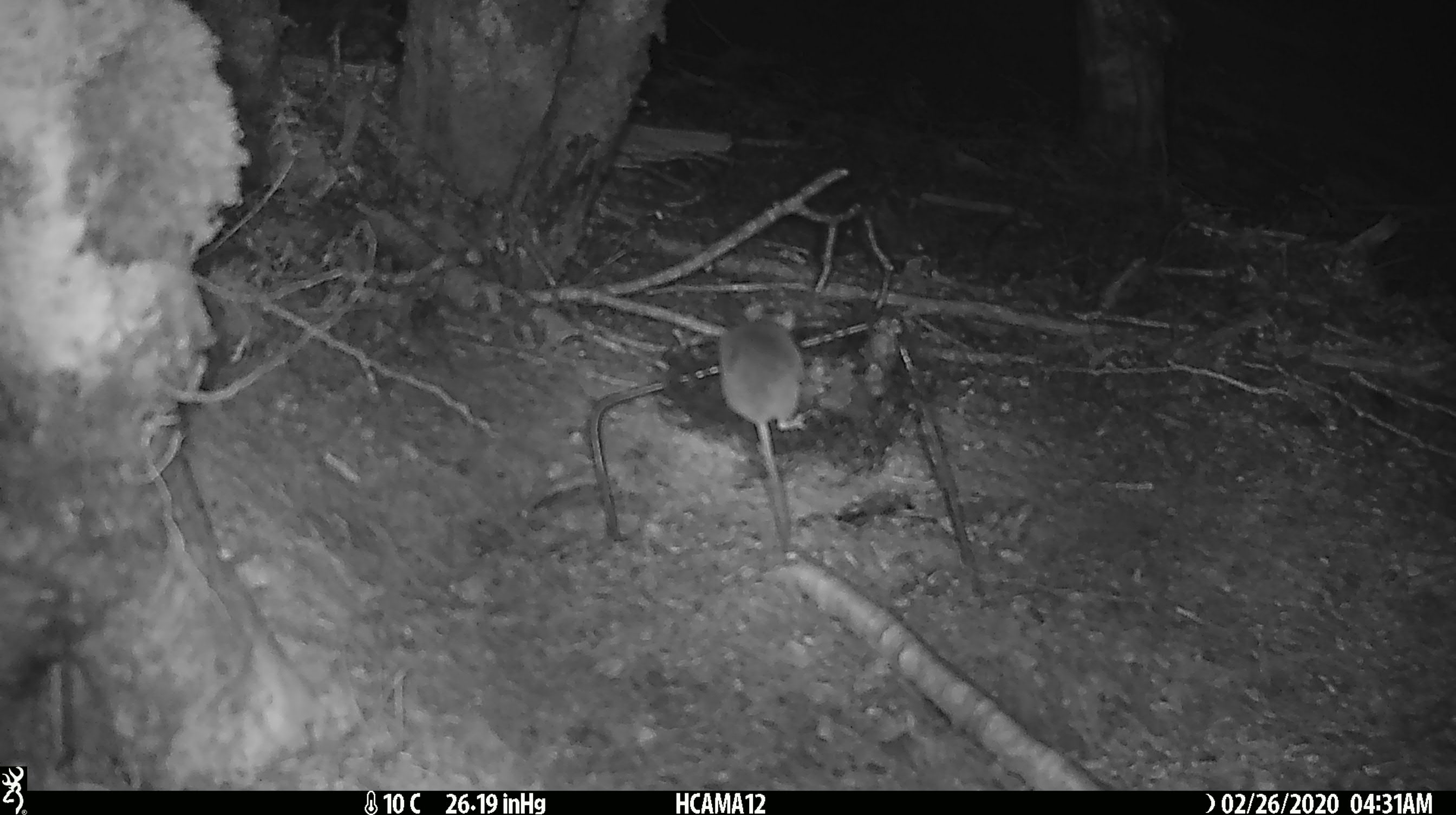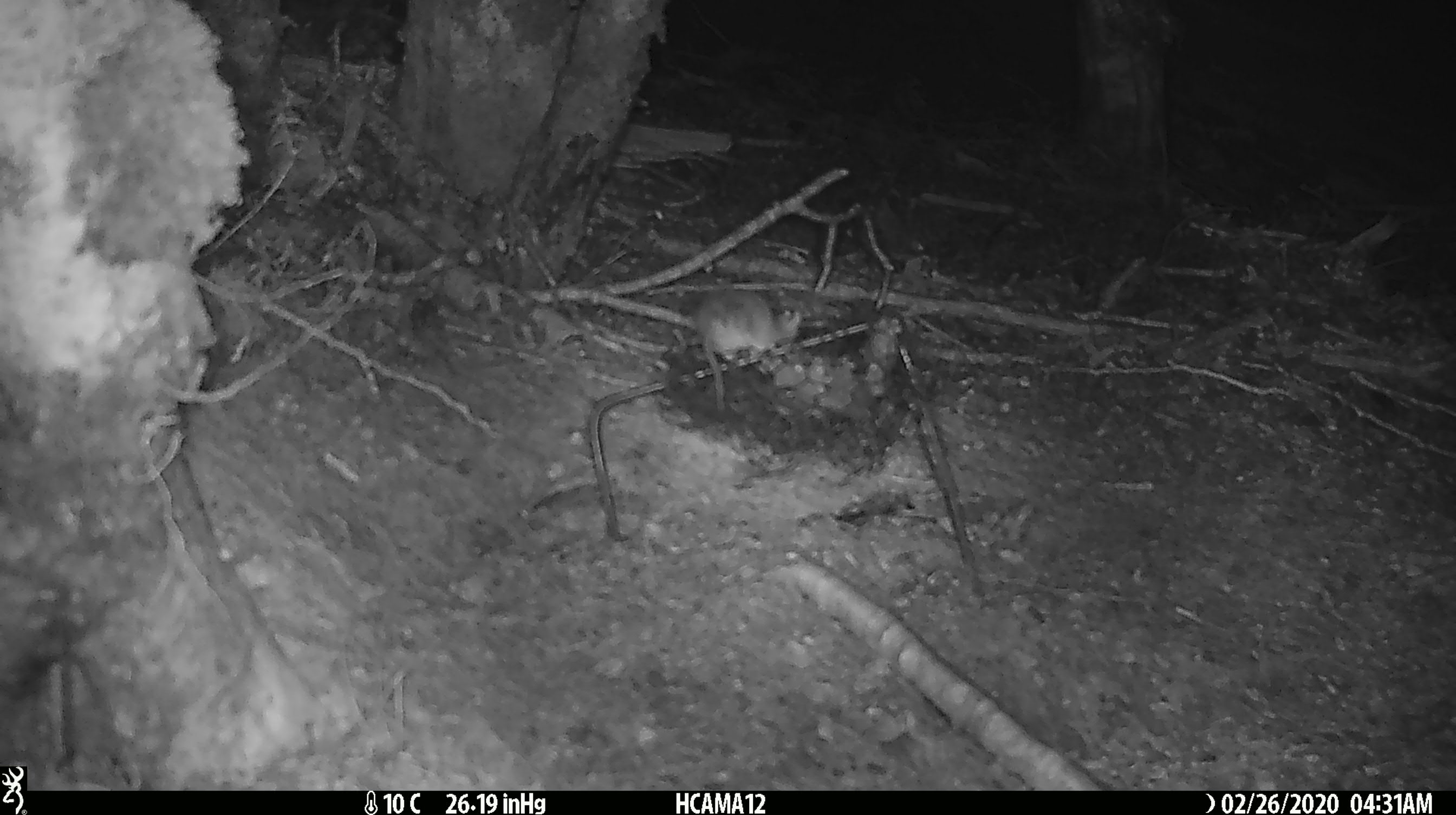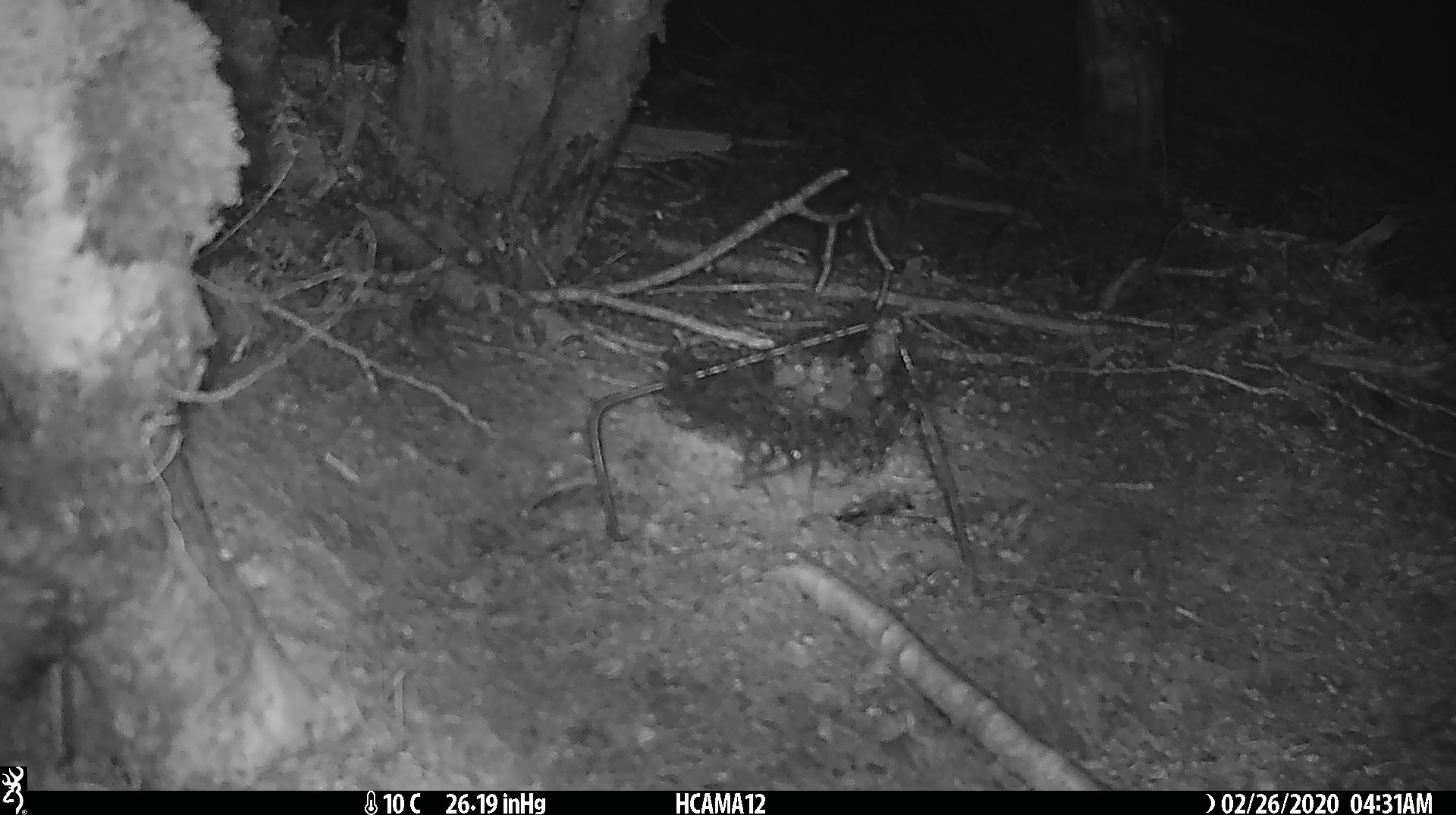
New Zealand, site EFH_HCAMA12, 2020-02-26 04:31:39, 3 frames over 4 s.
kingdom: Animalia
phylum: Chordata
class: Mammalia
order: Rodentia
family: Muridae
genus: Mus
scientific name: Mus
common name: mouse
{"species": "mouse (Mus)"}